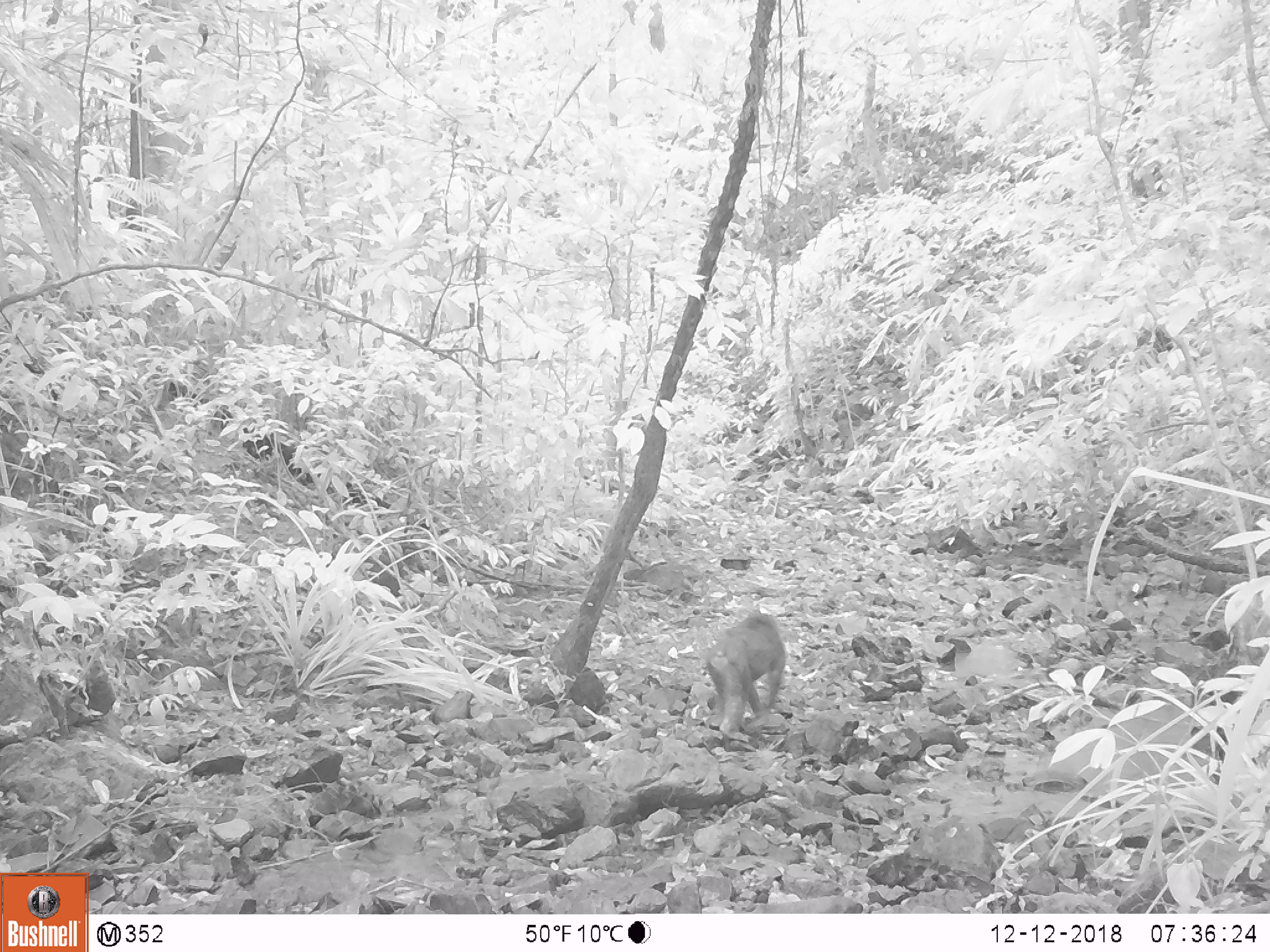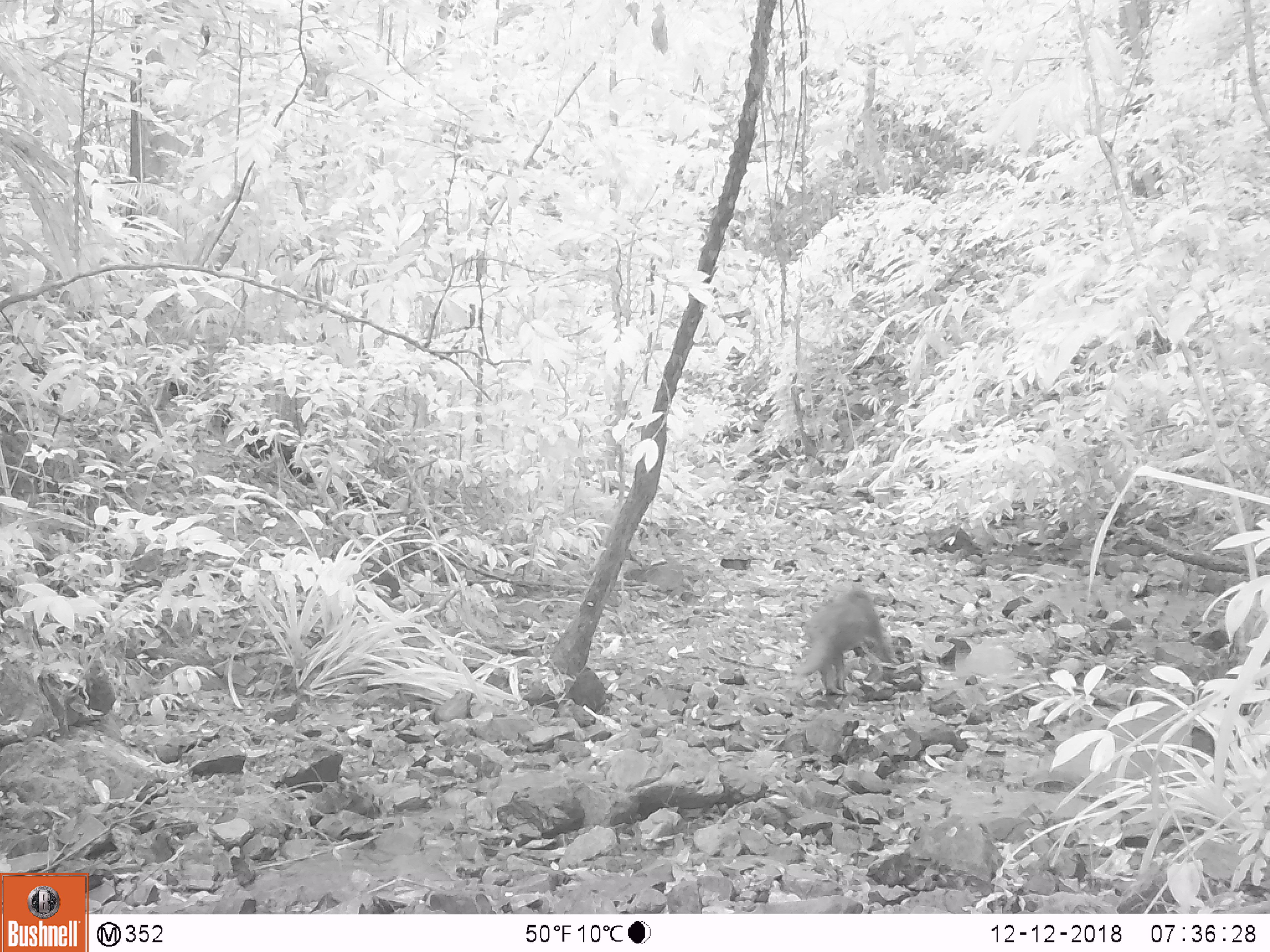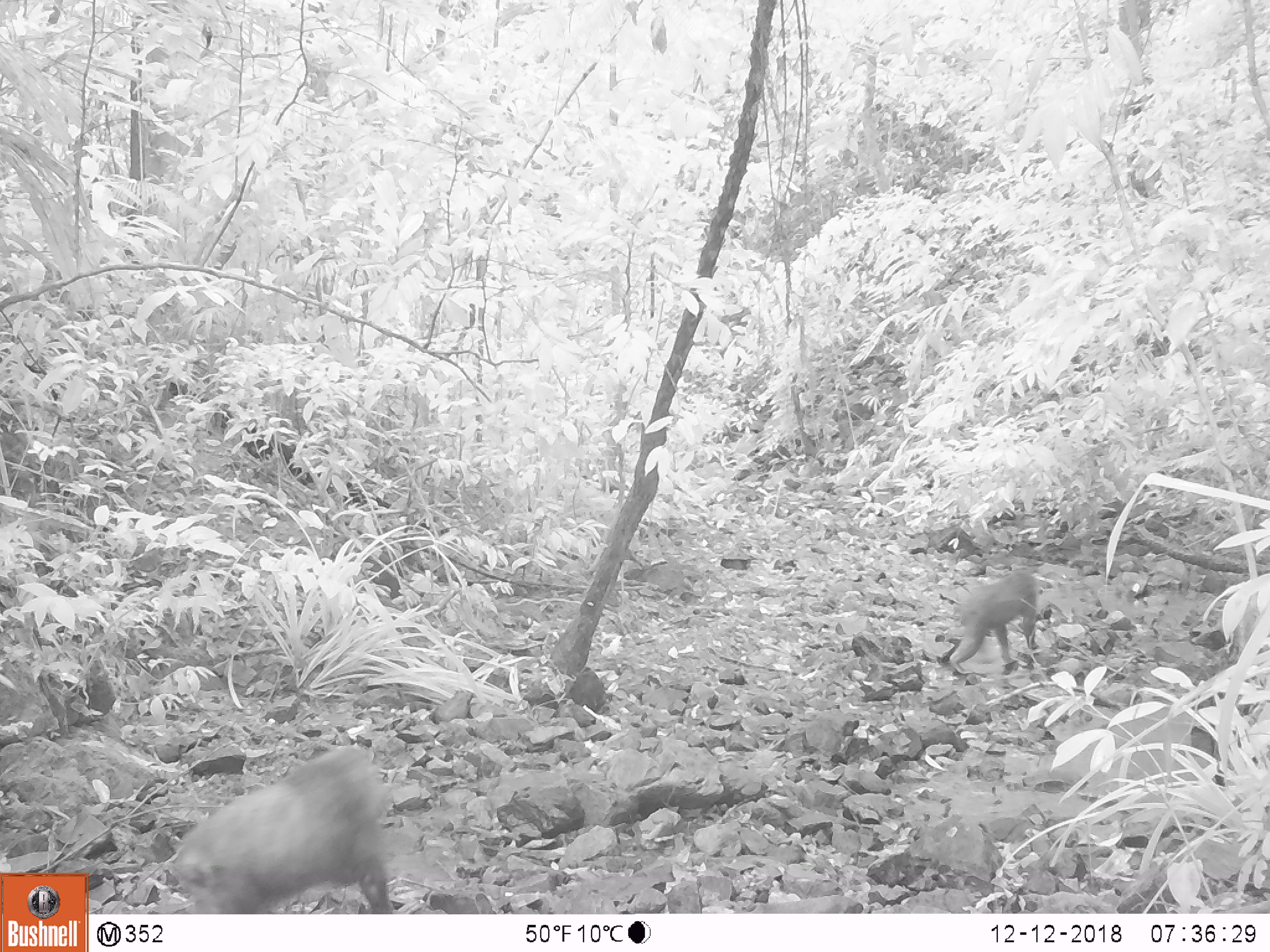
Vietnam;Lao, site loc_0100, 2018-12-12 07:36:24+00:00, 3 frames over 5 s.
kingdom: Animalia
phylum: Chordata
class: Mammalia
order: Primates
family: Cercopithecidae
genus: Macaca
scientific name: Macaca arctoides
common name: stump-tailed macaque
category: stump tailed macaque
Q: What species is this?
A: Stump tailed macaque (stump-tailed macaque) (Macaca arctoides).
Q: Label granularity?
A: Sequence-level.